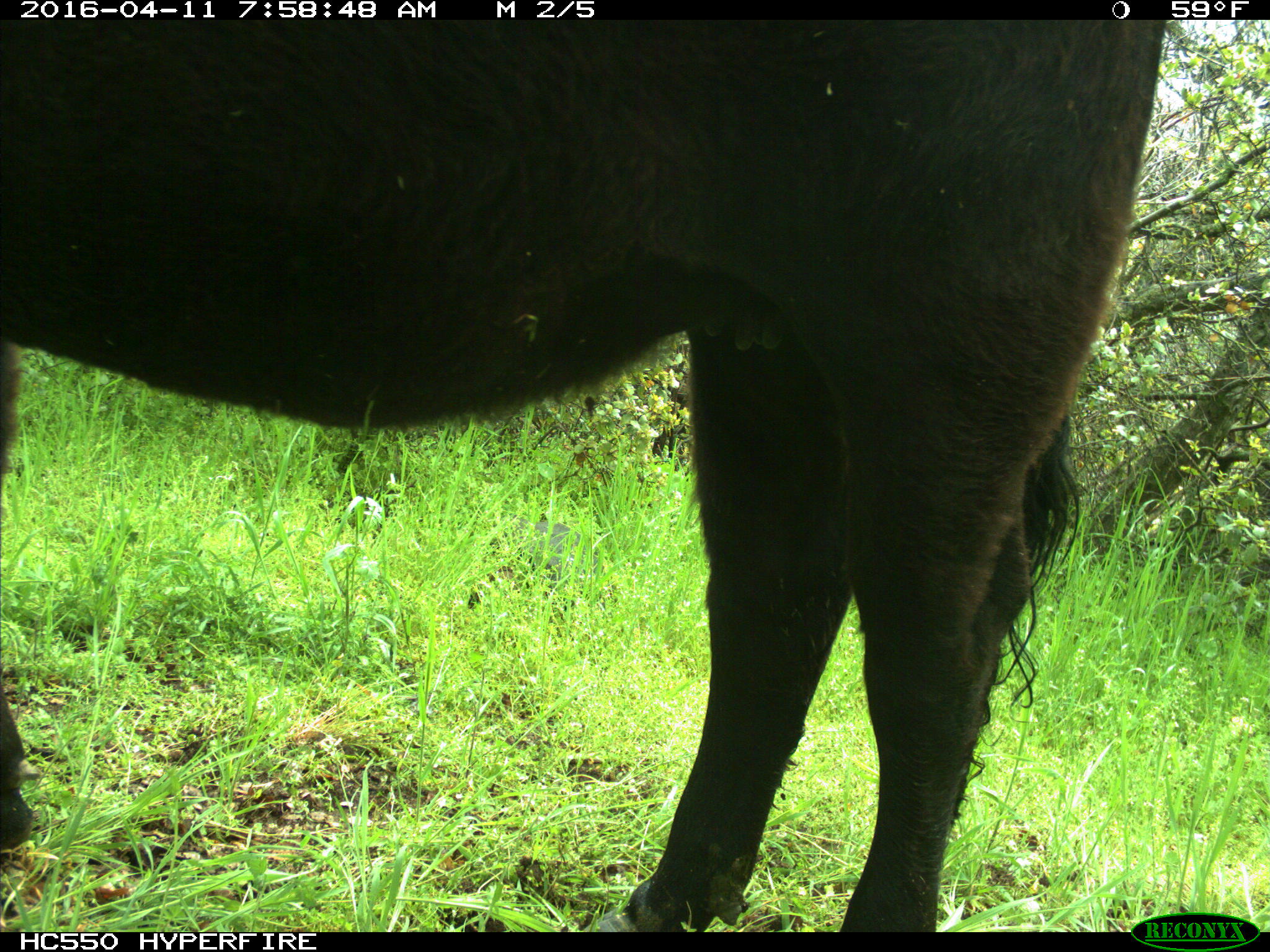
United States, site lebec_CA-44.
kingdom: Animalia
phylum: Chordata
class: Mammalia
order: Artiodactyla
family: Bovidae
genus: Bos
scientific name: Bos taurus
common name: domestic cow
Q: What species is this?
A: Bos taurus (domestic cow).